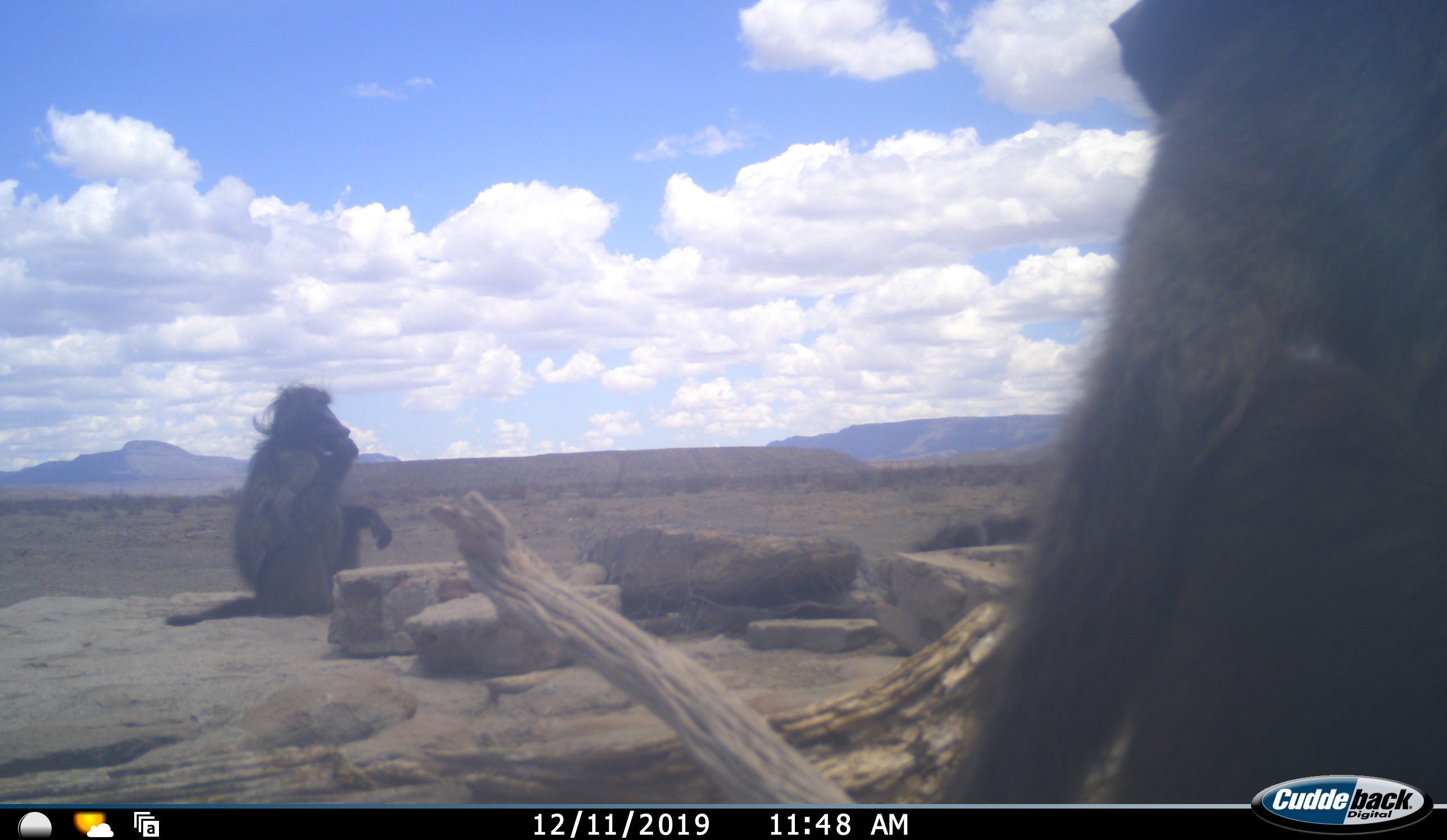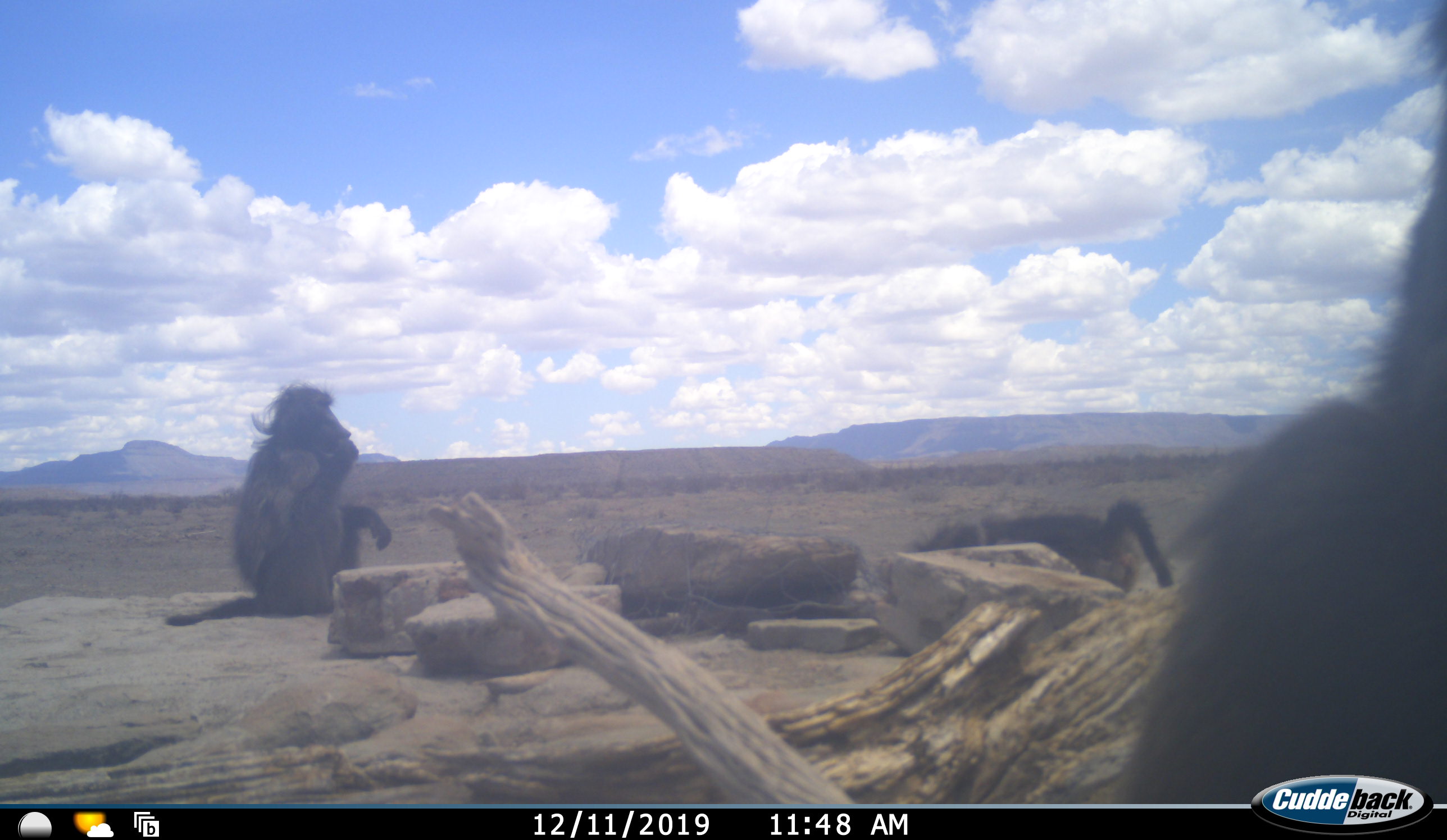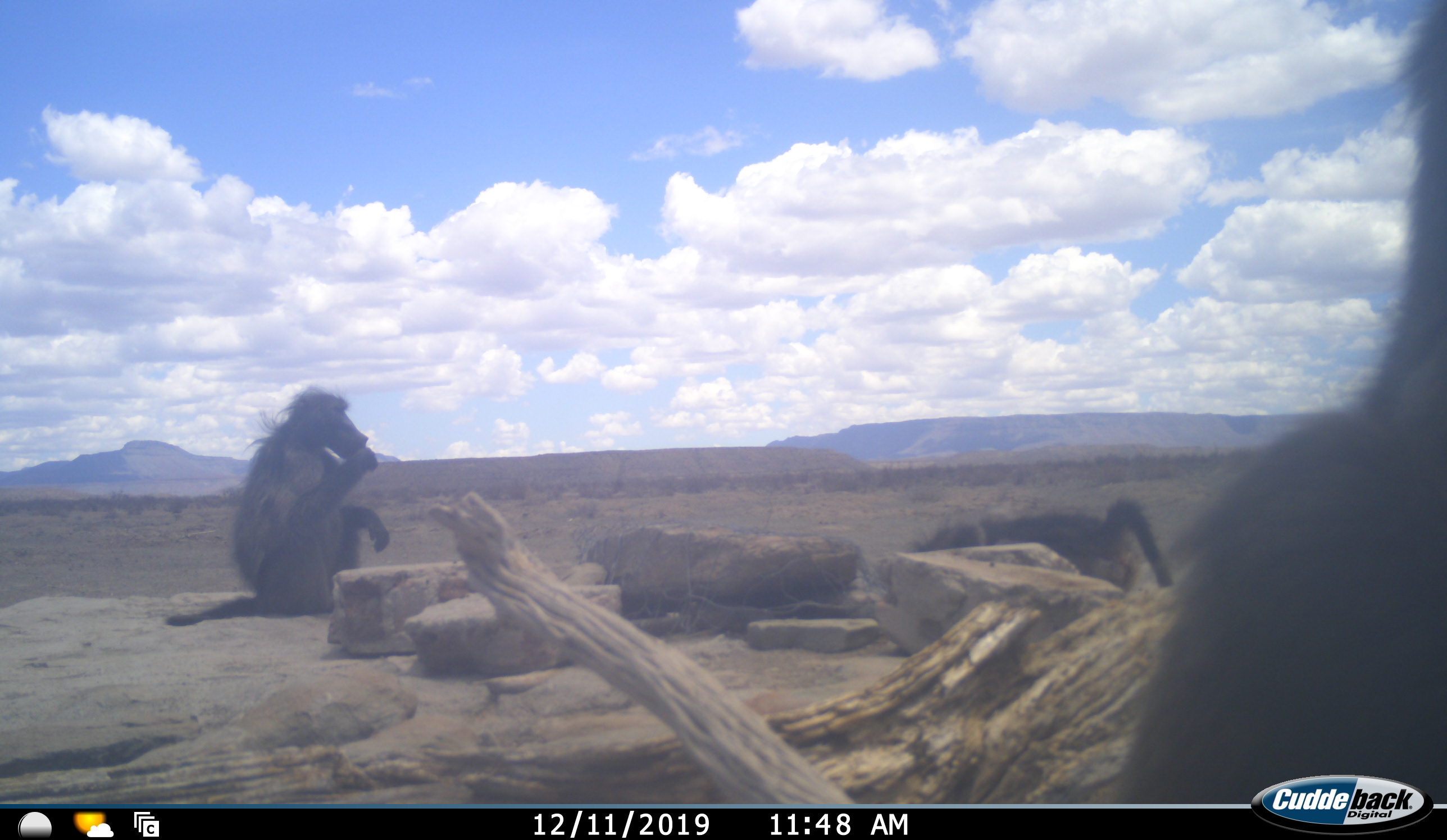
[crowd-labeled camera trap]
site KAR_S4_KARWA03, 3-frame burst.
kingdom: Animalia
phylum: Chordata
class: Mammalia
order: Primates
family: Cercopithecidae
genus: Papio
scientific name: Papio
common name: baboon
Baboon (Papio), count 3. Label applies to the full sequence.